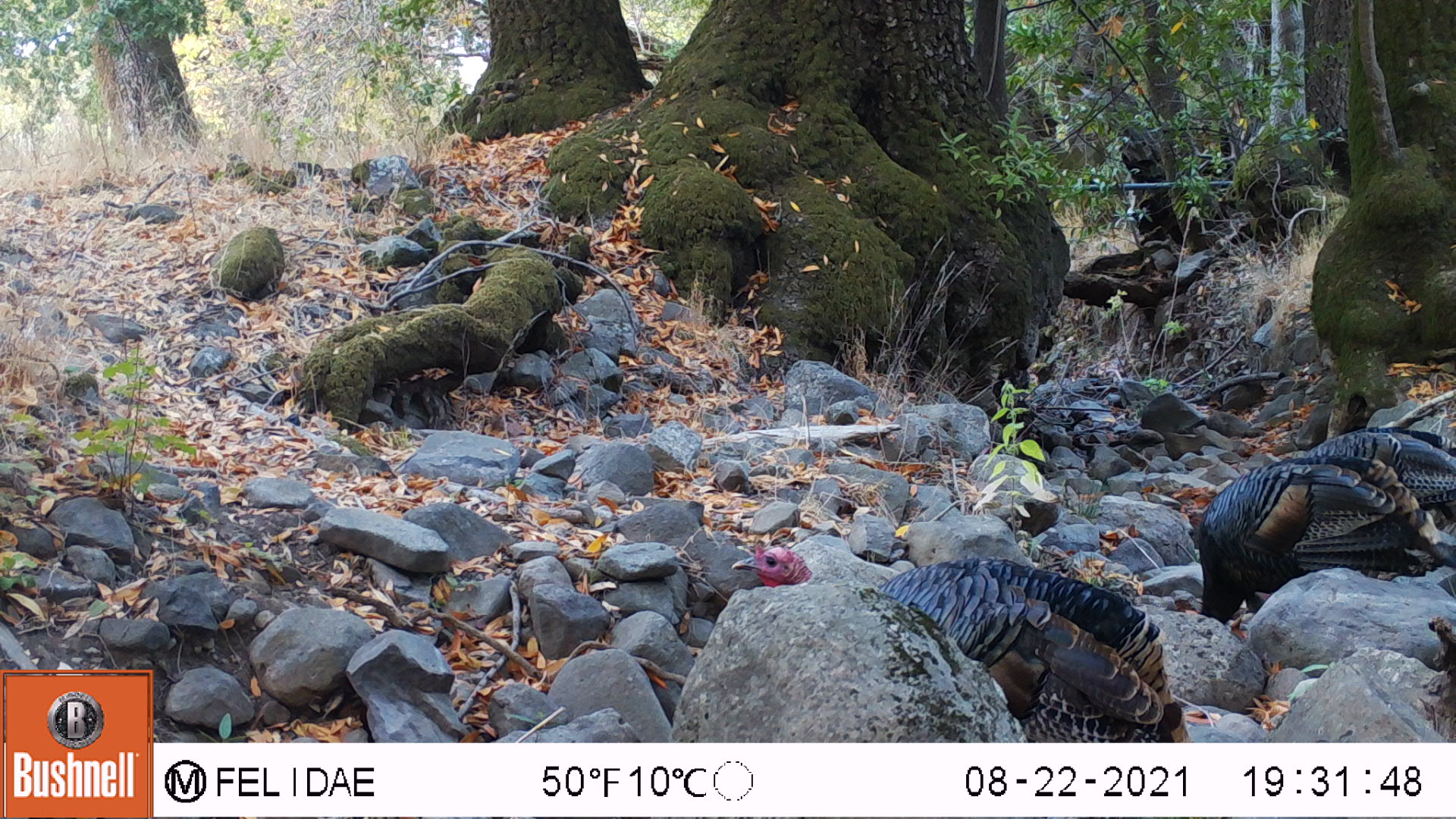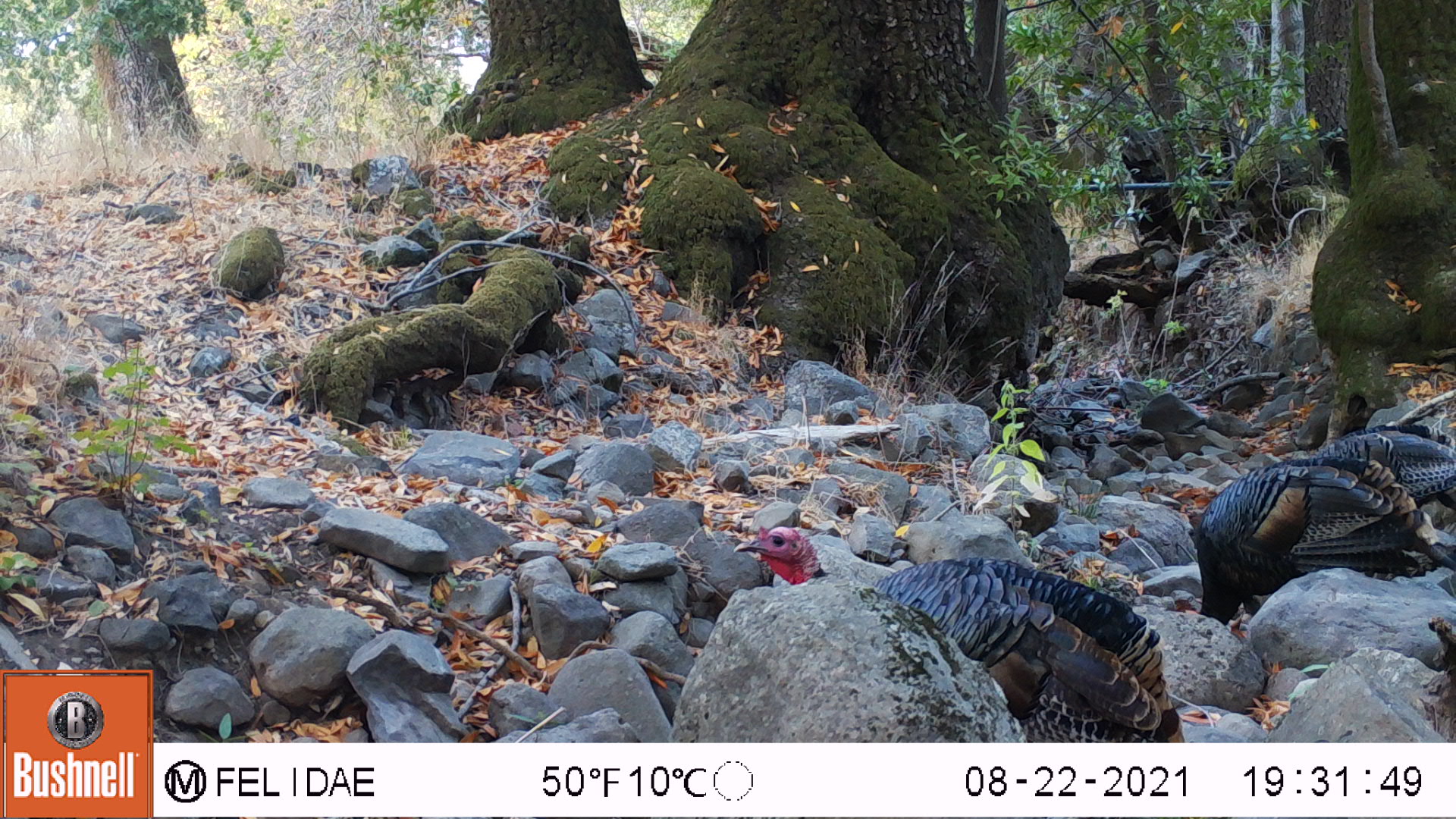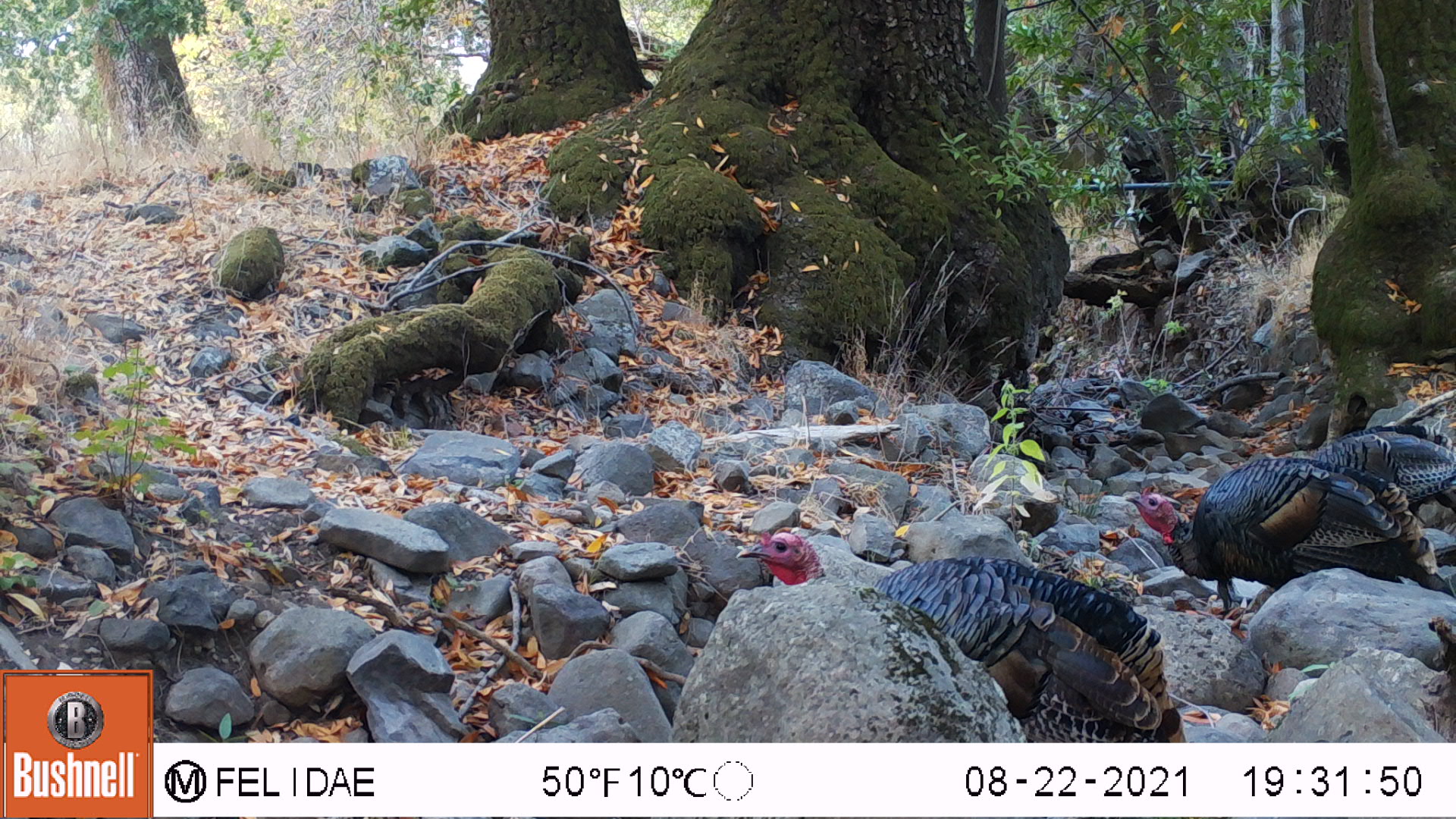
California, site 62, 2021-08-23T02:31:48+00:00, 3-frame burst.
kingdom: Animalia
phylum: Chordata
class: Aves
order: Galliformes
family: Phasianidae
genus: Meleagris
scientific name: Meleagris gallopavo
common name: turkey